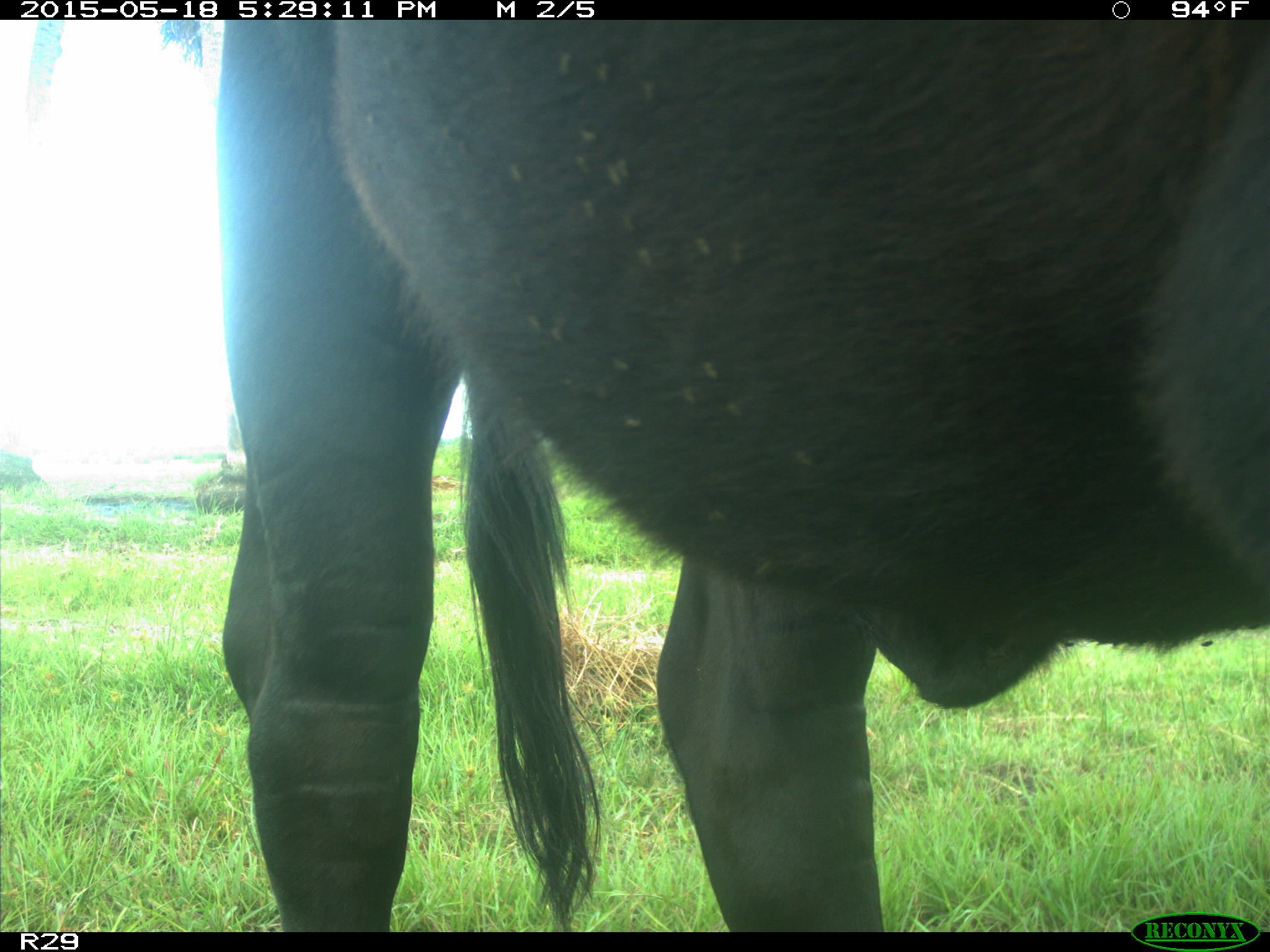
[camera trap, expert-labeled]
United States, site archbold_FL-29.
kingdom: Animalia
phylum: Chordata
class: Mammalia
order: Artiodactyla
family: Bovidae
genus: Bos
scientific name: Bos taurus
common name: domestic cow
Bos taurus (domestic cow).